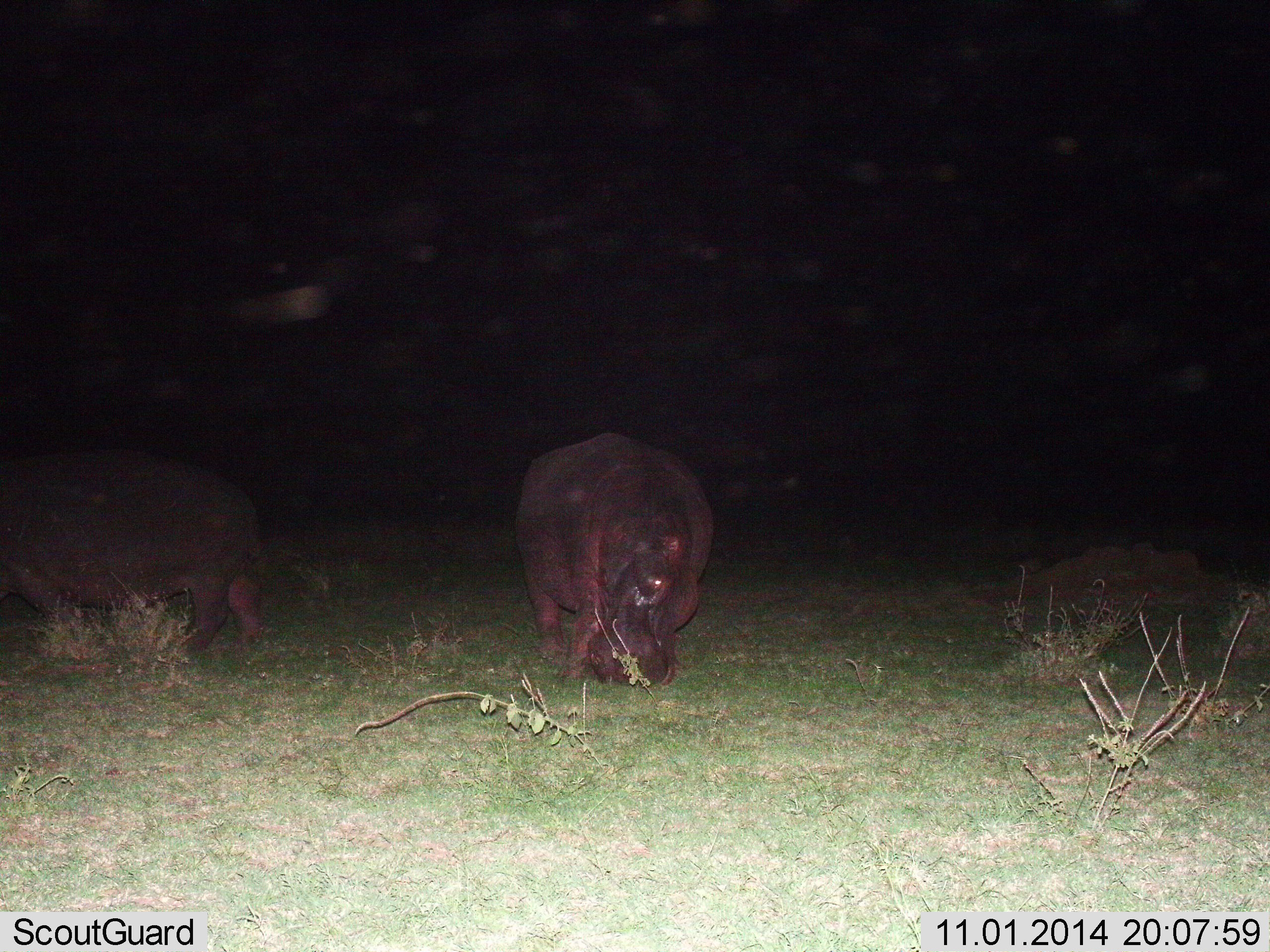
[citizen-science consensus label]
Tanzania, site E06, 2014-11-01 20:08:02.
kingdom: Animalia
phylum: Chordata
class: Mammalia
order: Artiodactyla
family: Hippopotamidae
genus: Hippopotamus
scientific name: Hippopotamus amphibius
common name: hippopotamus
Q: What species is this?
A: Hippopotamus (Hippopotamus amphibius).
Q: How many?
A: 2.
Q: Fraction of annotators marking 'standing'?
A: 30%.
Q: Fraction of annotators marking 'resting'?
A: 0%.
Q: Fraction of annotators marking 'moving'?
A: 30%.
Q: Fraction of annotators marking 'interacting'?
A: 0%.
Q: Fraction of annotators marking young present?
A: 0%.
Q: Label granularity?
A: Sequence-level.